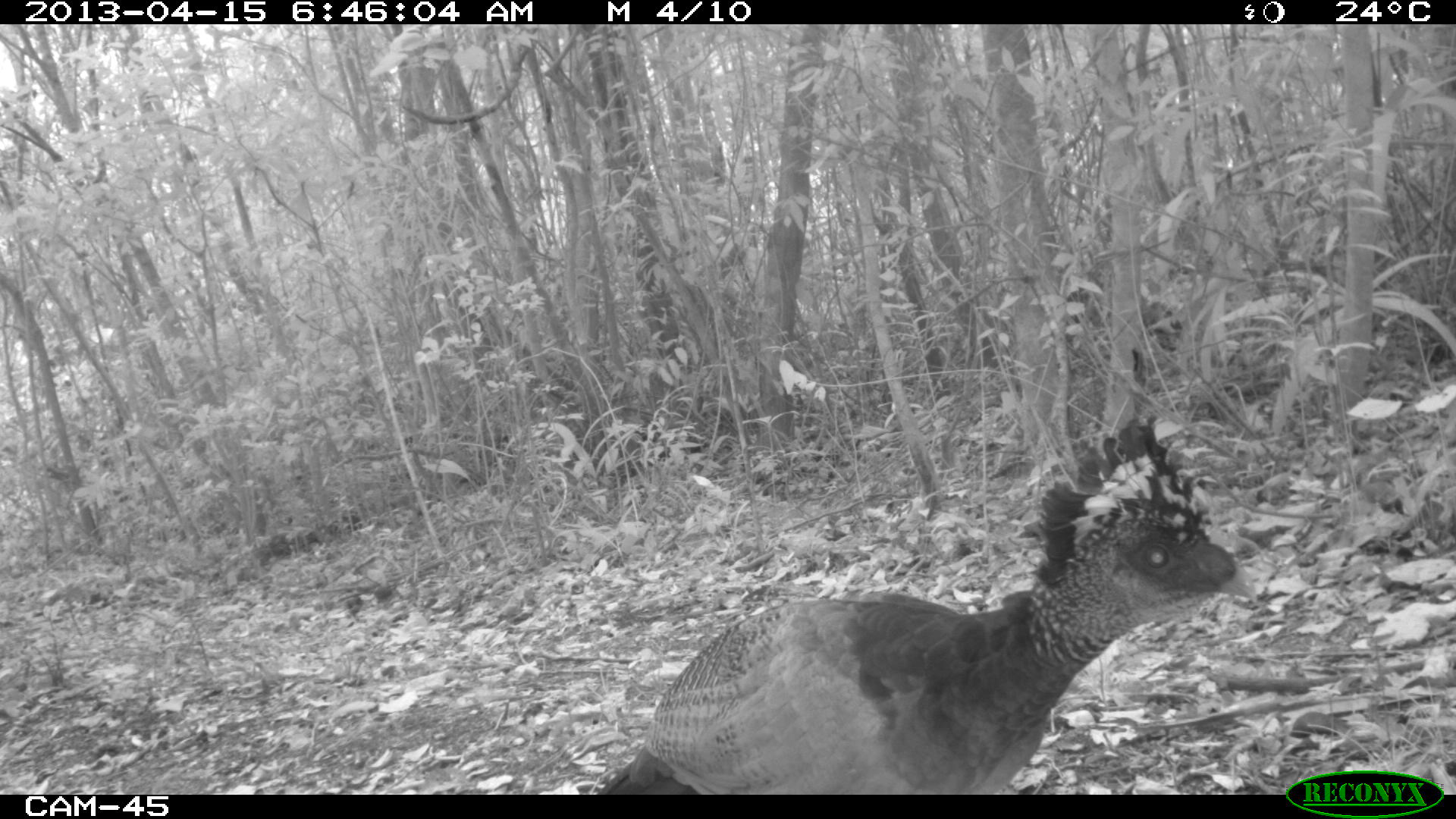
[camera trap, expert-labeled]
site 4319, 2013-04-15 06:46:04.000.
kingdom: Animalia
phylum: Chordata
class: Aves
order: Galliformes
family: Cracidae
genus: Crax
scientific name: Crax rubra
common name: great curassow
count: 1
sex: female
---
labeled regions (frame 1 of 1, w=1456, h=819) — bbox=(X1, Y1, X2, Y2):
crax rubra: bbox=(597, 411, 1258, 794)